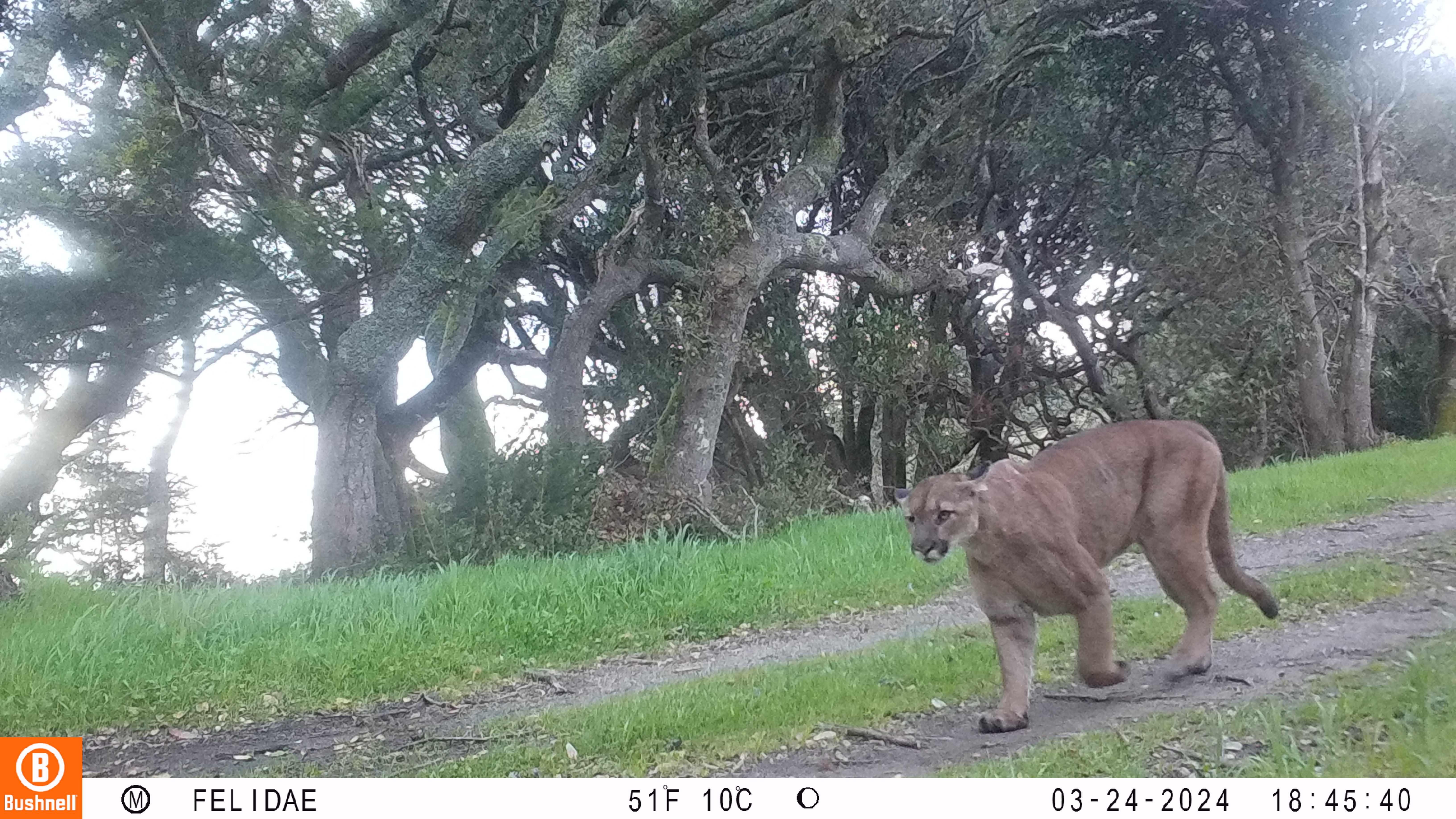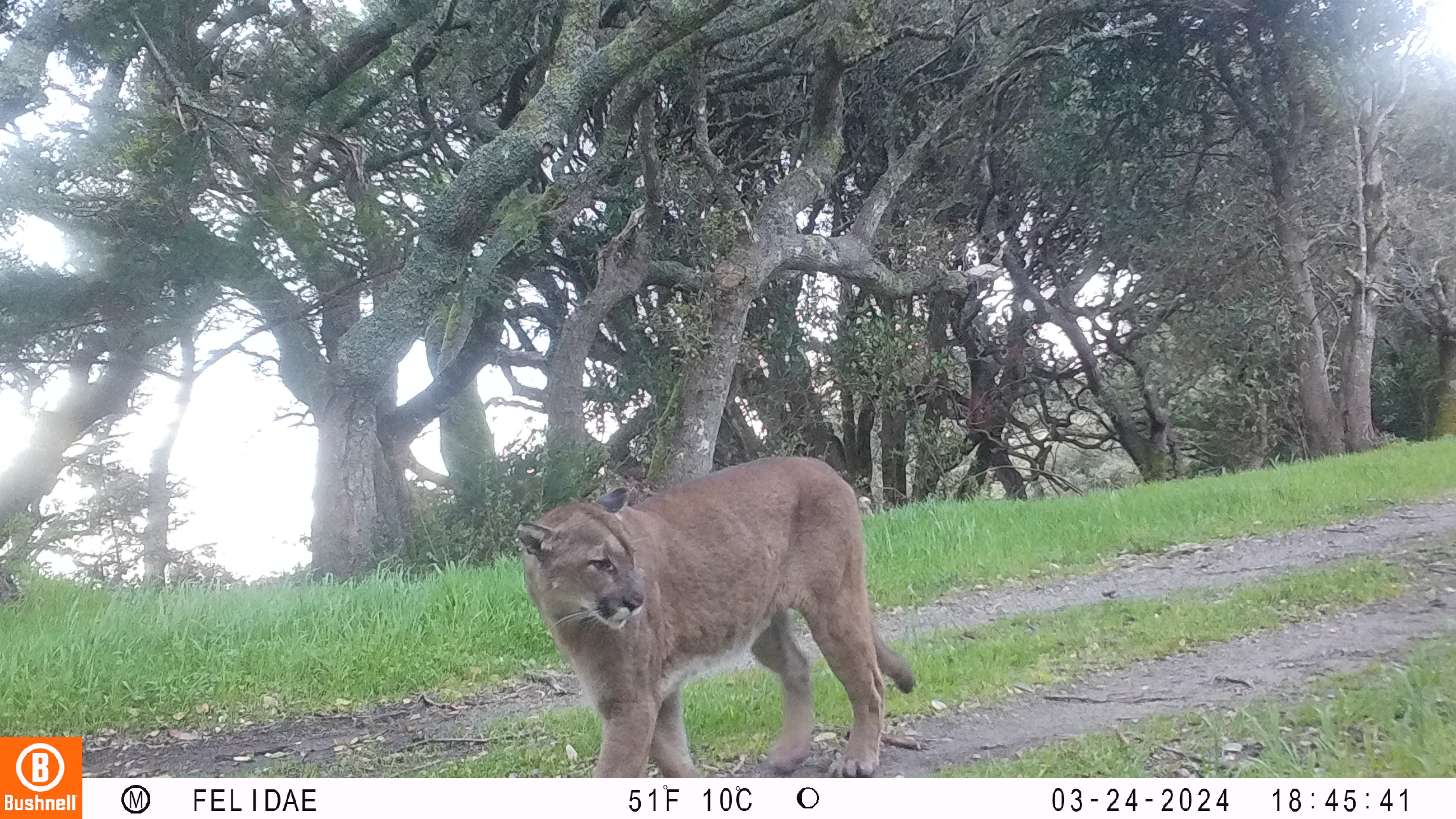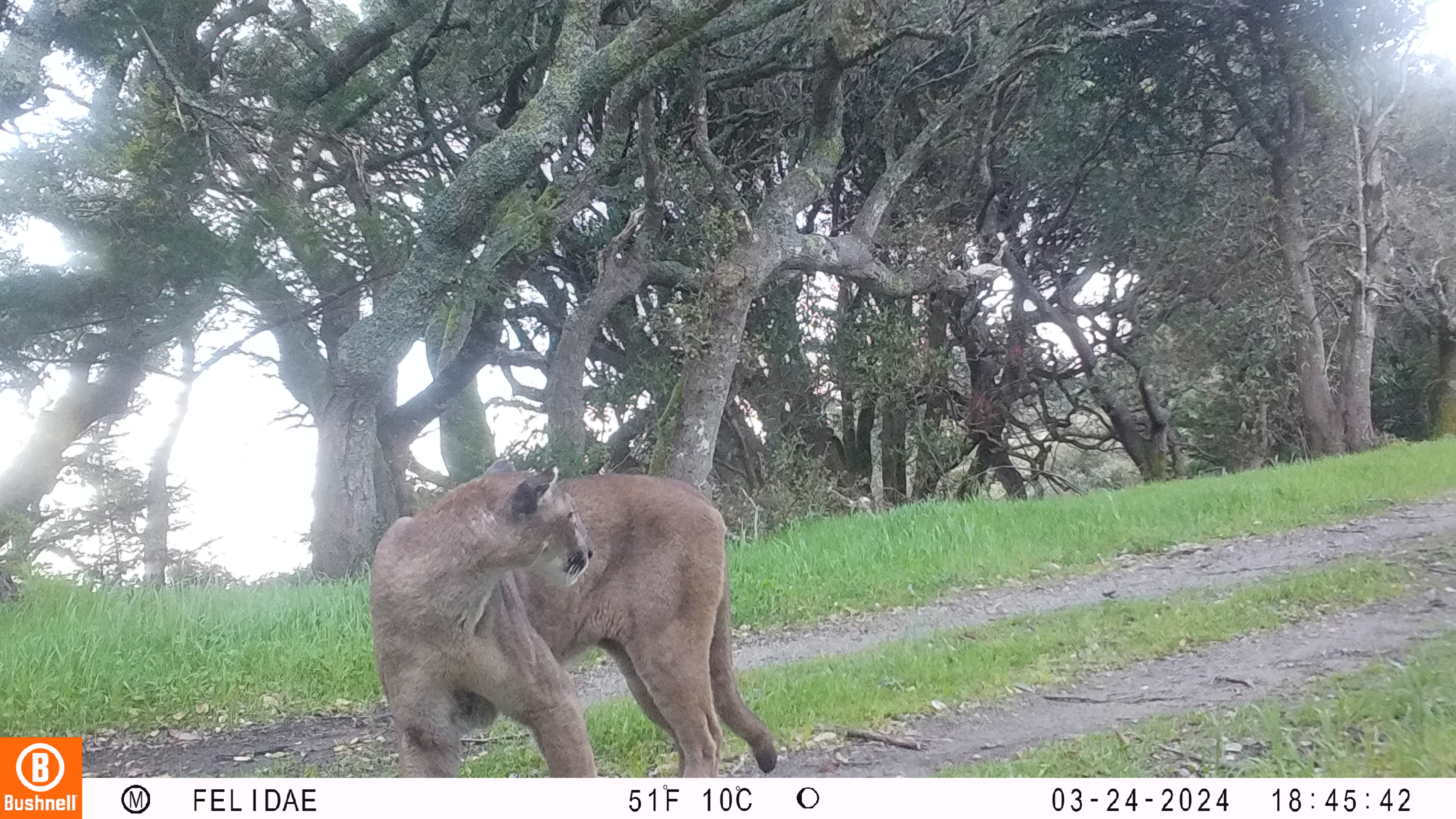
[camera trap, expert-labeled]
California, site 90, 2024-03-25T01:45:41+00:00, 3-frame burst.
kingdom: Animalia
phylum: Chordata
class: Mammalia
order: Carnivora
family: Felidae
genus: Puma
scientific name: Puma concolor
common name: puma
Puma (Puma concolor).